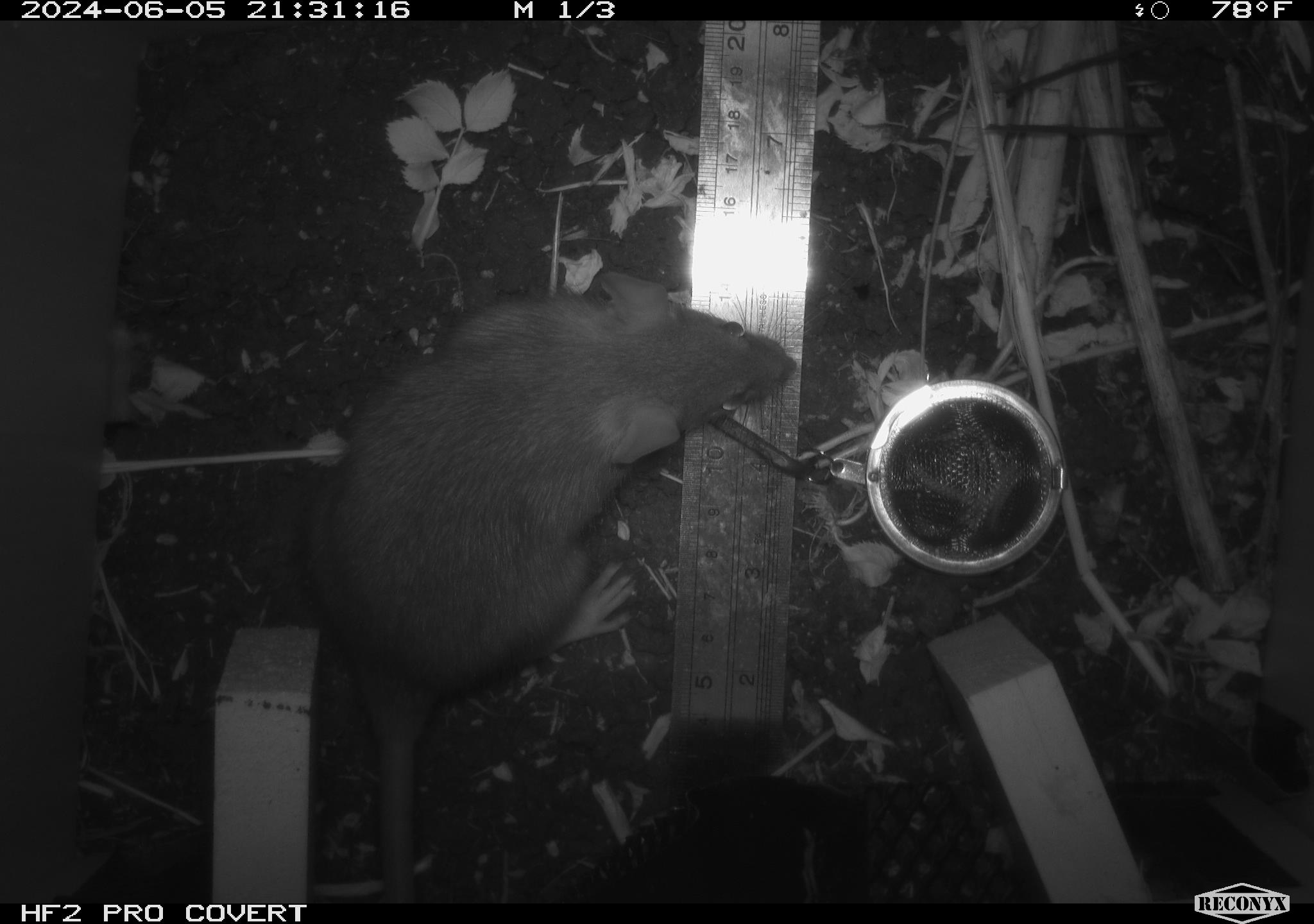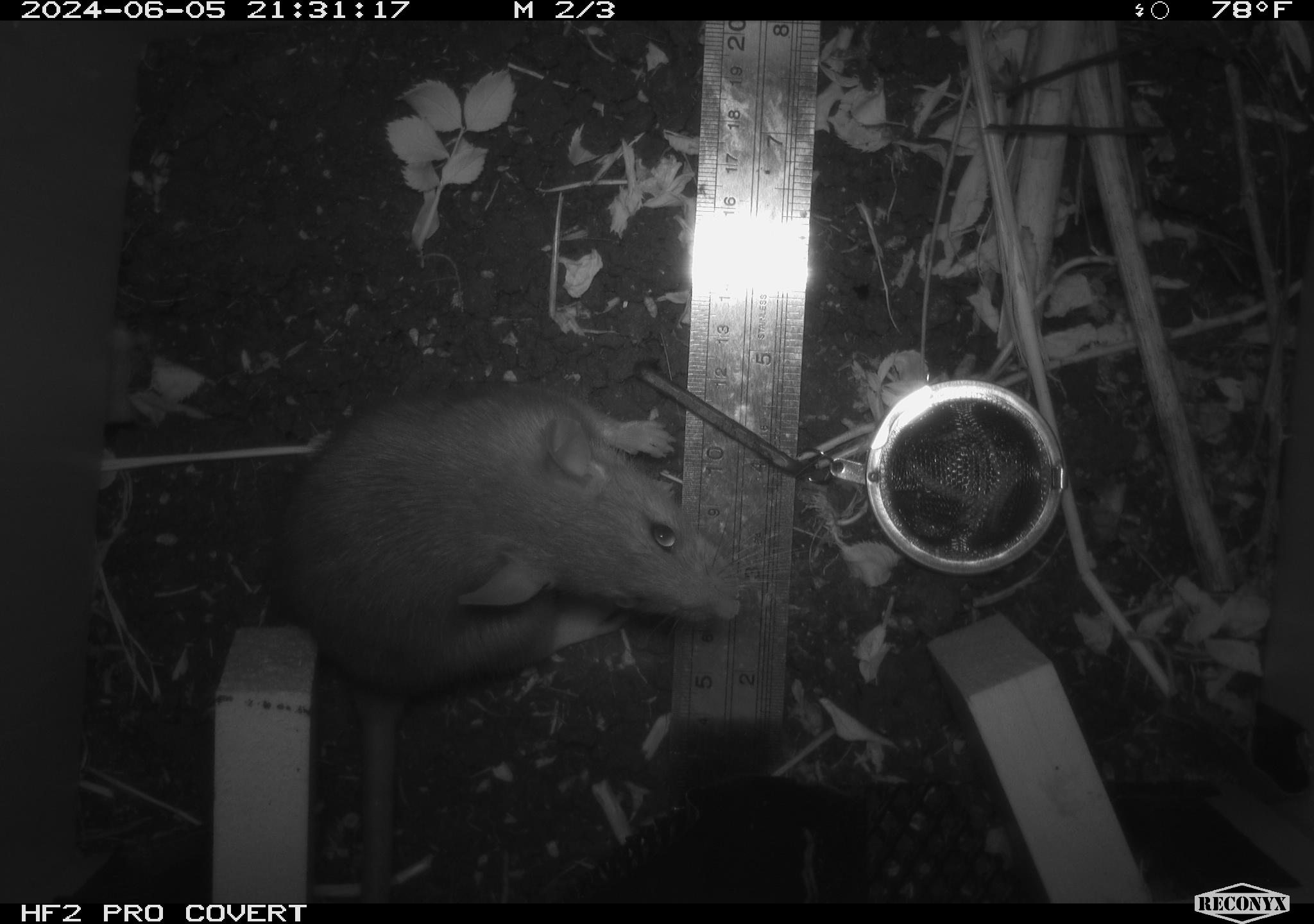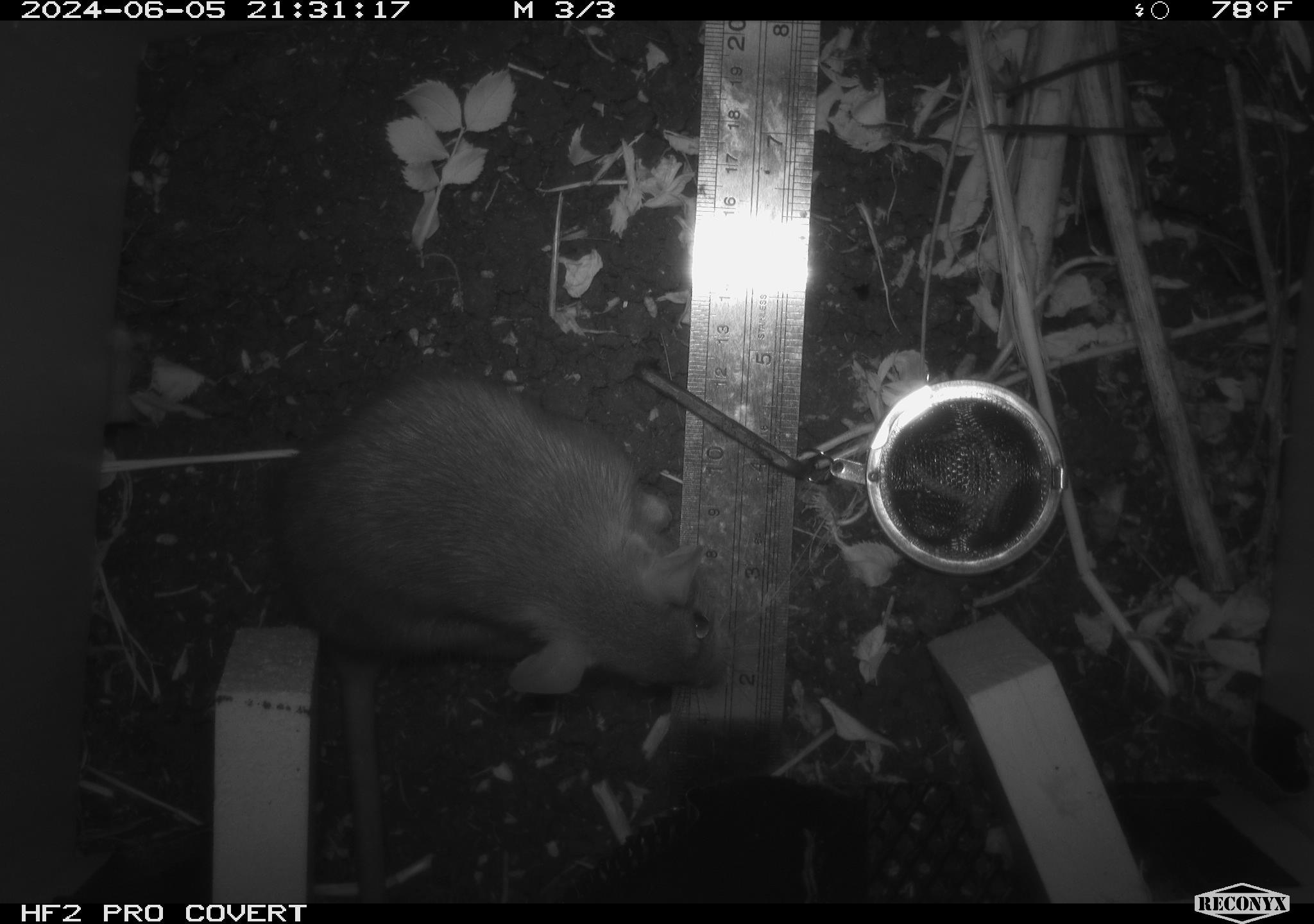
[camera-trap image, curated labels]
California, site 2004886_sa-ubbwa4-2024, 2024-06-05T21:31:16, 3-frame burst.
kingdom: Animalia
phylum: Chordata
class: Mammalia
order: Rodentia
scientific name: Rodentia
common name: woodrat or rat or mouse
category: woodrat or rat or mouse species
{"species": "woodrat or rat or mouse species (woodrat or rat or mouse) (Rodentia)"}